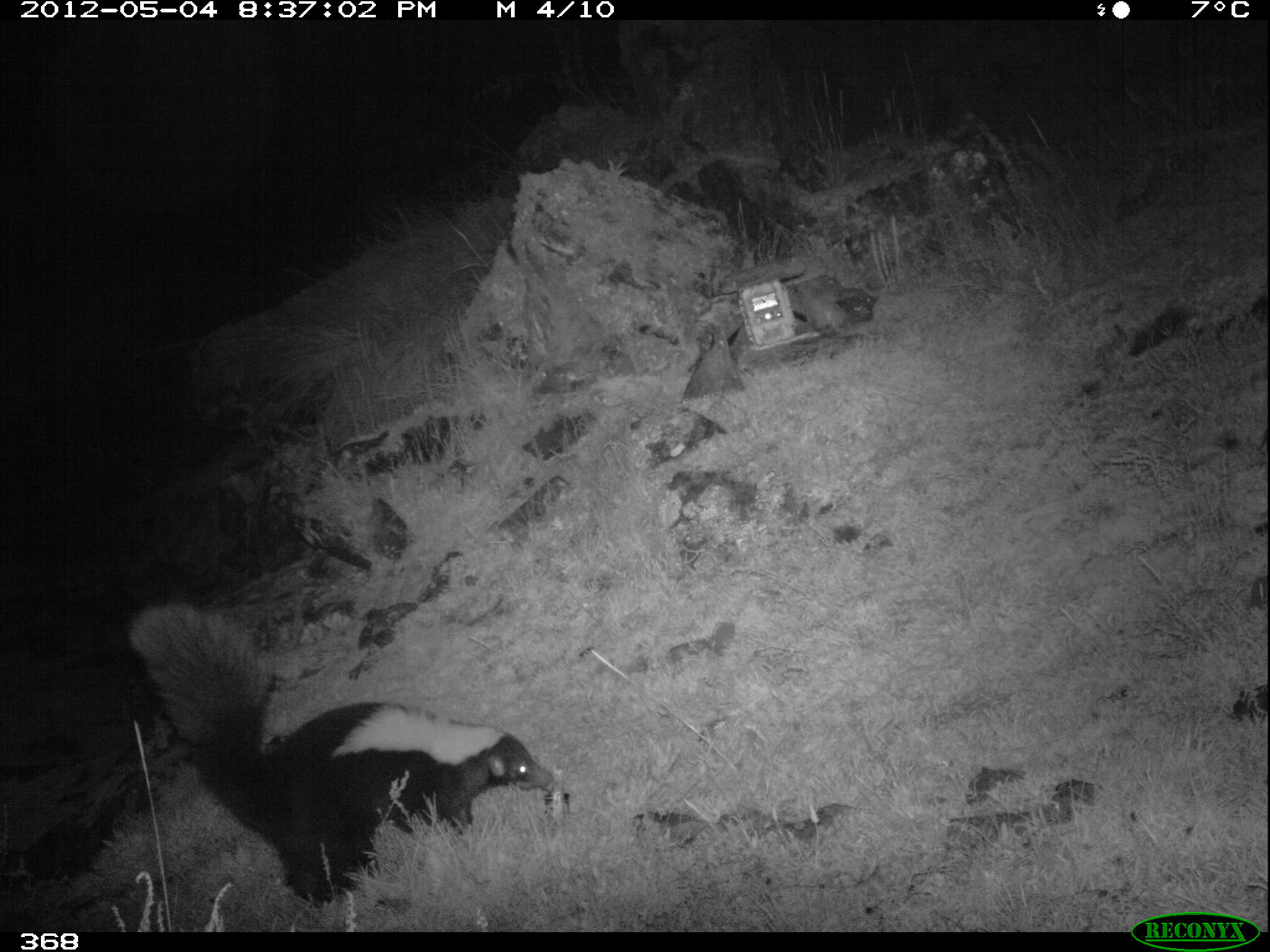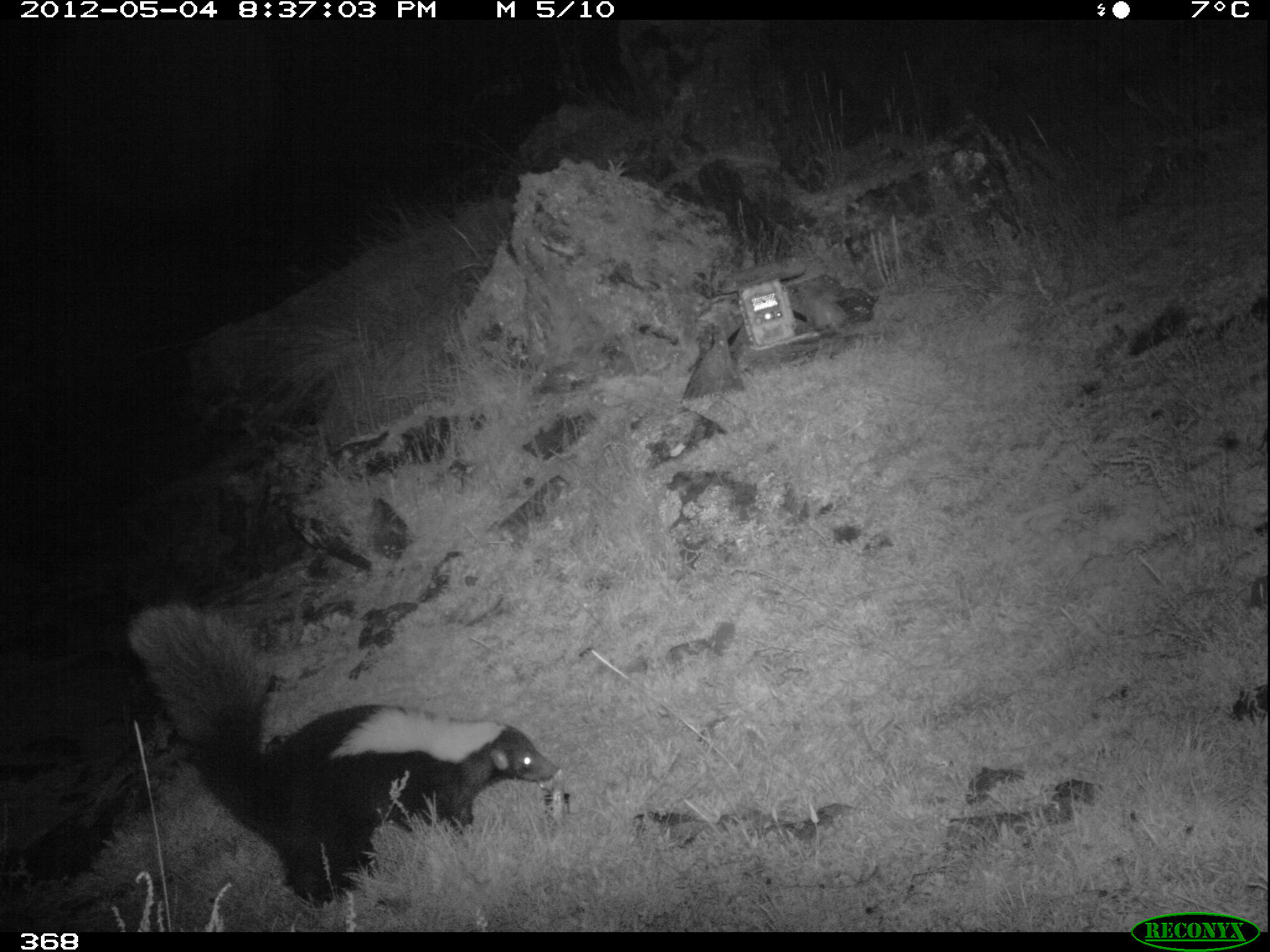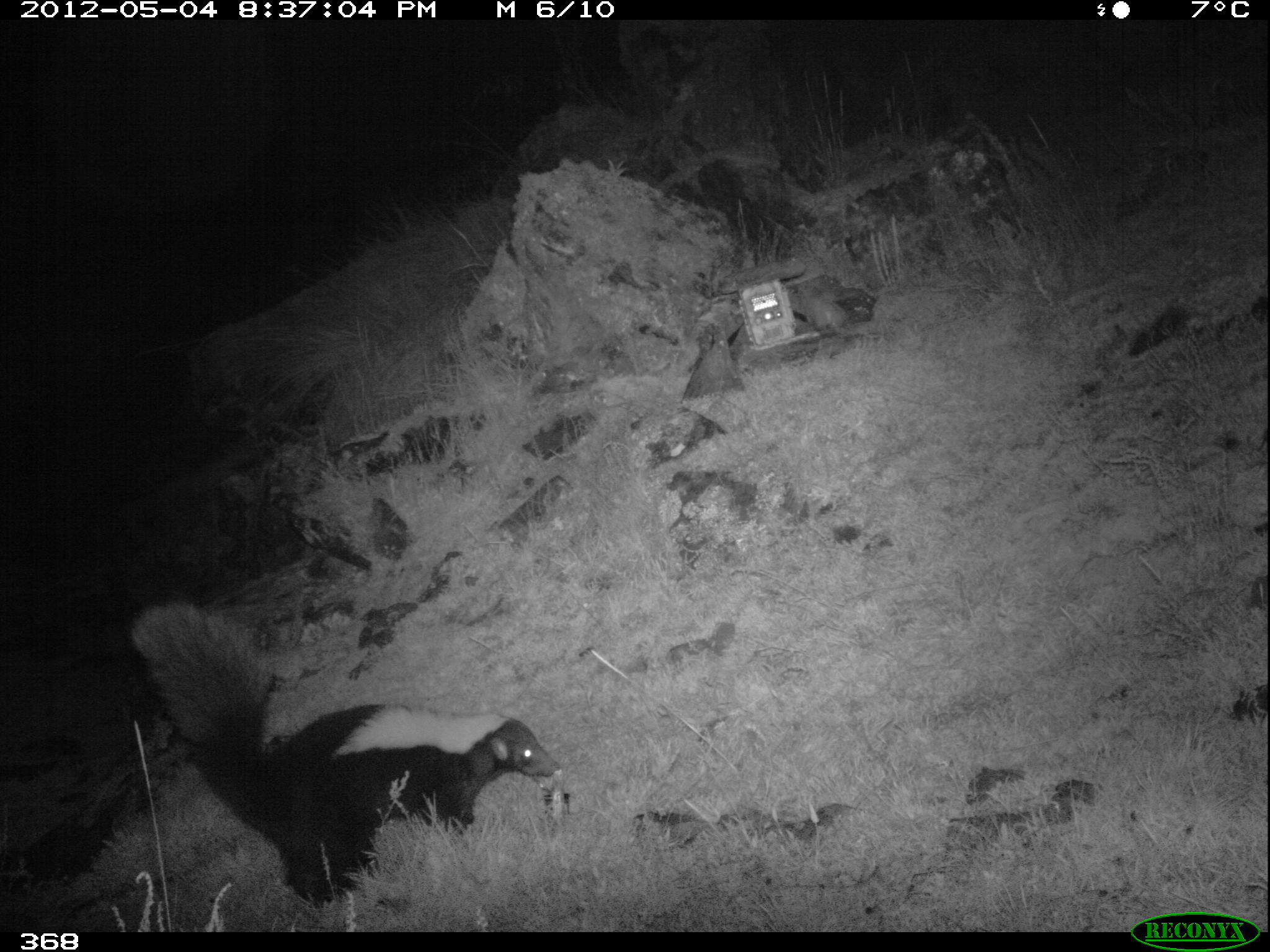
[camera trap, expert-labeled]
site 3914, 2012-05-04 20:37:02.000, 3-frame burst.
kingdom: Animalia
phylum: Chordata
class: Mammalia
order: Carnivora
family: Mephitidae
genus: Conepatus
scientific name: Conepatus chinga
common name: molina's hog-nosed skunk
Conepatus chinga (molina's hog-nosed skunk).